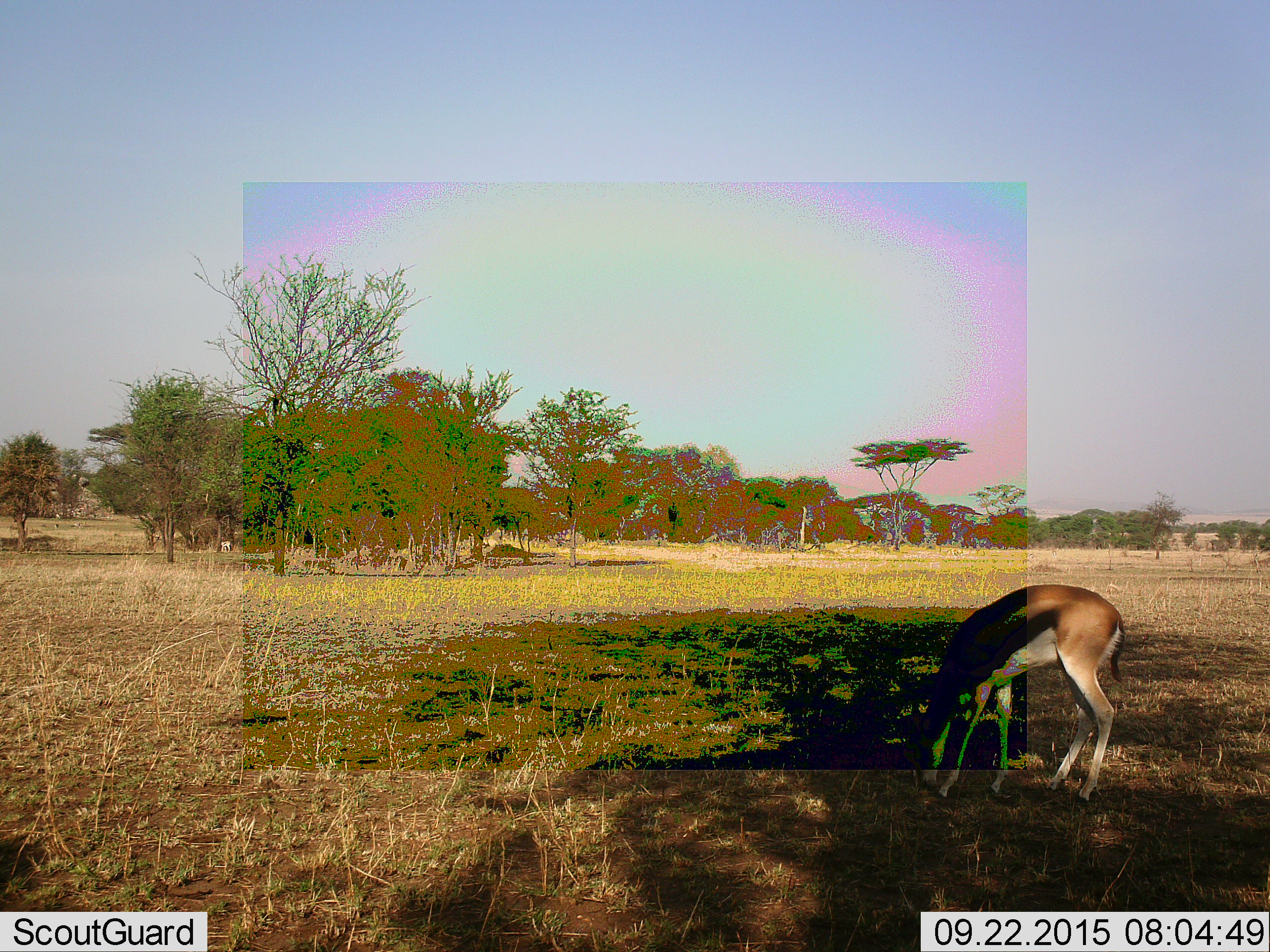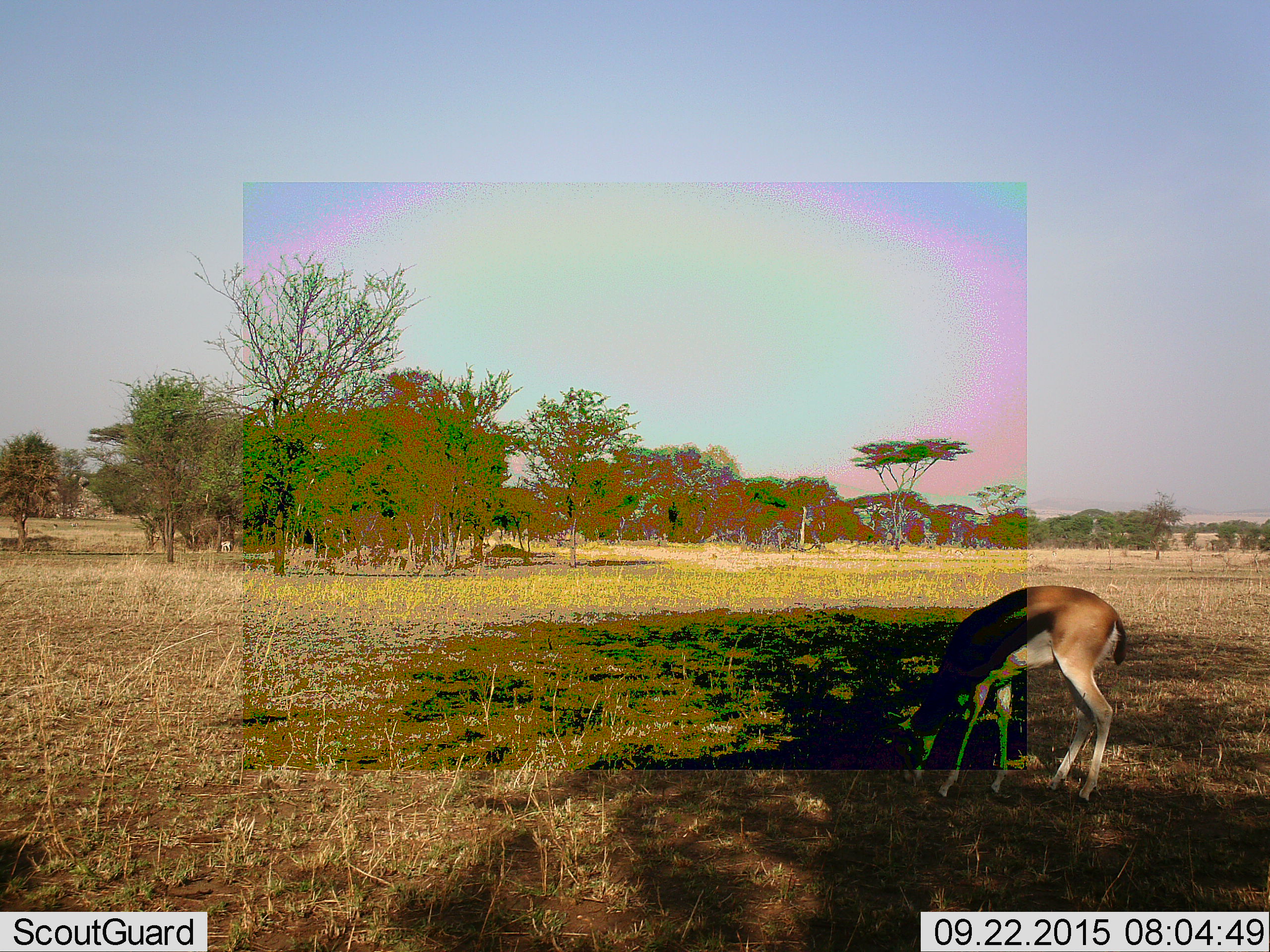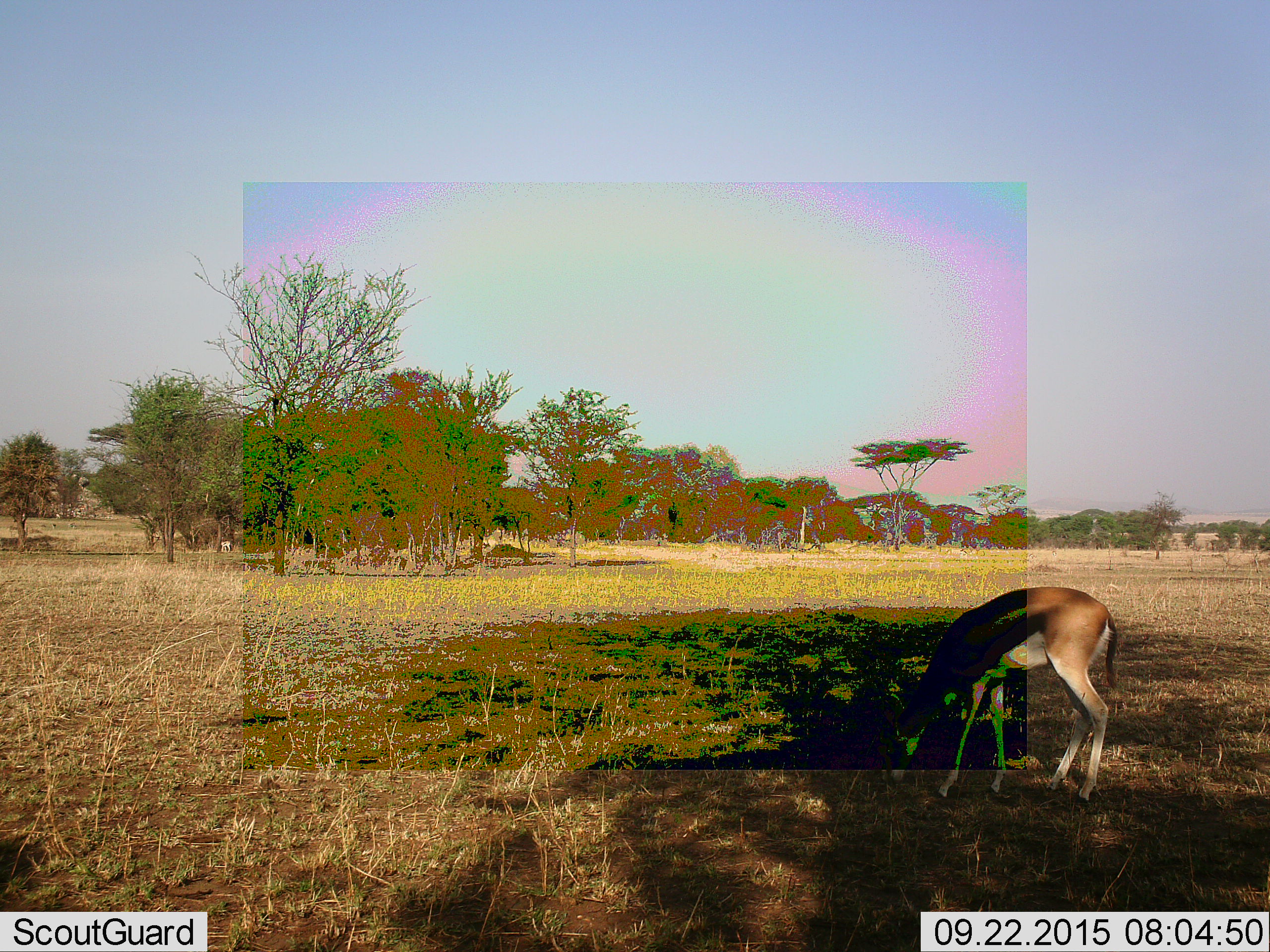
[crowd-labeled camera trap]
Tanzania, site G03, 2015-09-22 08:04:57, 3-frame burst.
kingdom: Animalia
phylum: Chordata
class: Mammalia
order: Artiodactyla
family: Bovidae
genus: Eudorcas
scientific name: Eudorcas thomsonii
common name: thomson's gazelle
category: gazellethomsons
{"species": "gazellethomsons (thomson's gazelle) (Eudorcas thomsonii)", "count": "1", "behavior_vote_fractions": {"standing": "36%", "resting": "0%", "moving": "21%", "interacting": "0%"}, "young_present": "0%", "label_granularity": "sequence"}